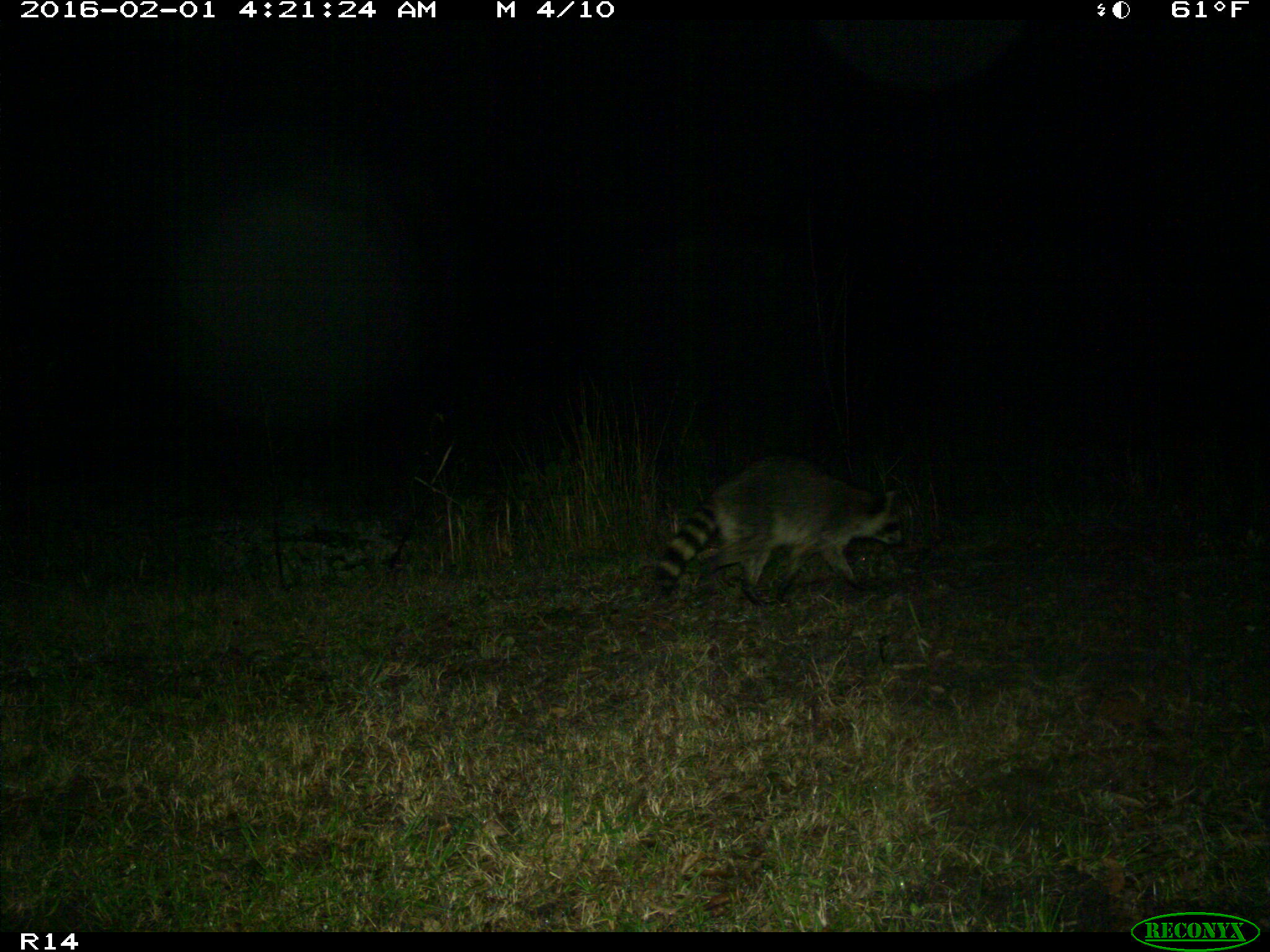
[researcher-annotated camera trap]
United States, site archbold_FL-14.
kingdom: Animalia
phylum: Chordata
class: Mammalia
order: Carnivora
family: Procyonidae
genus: Procyon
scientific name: Procyon lotor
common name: common raccoon